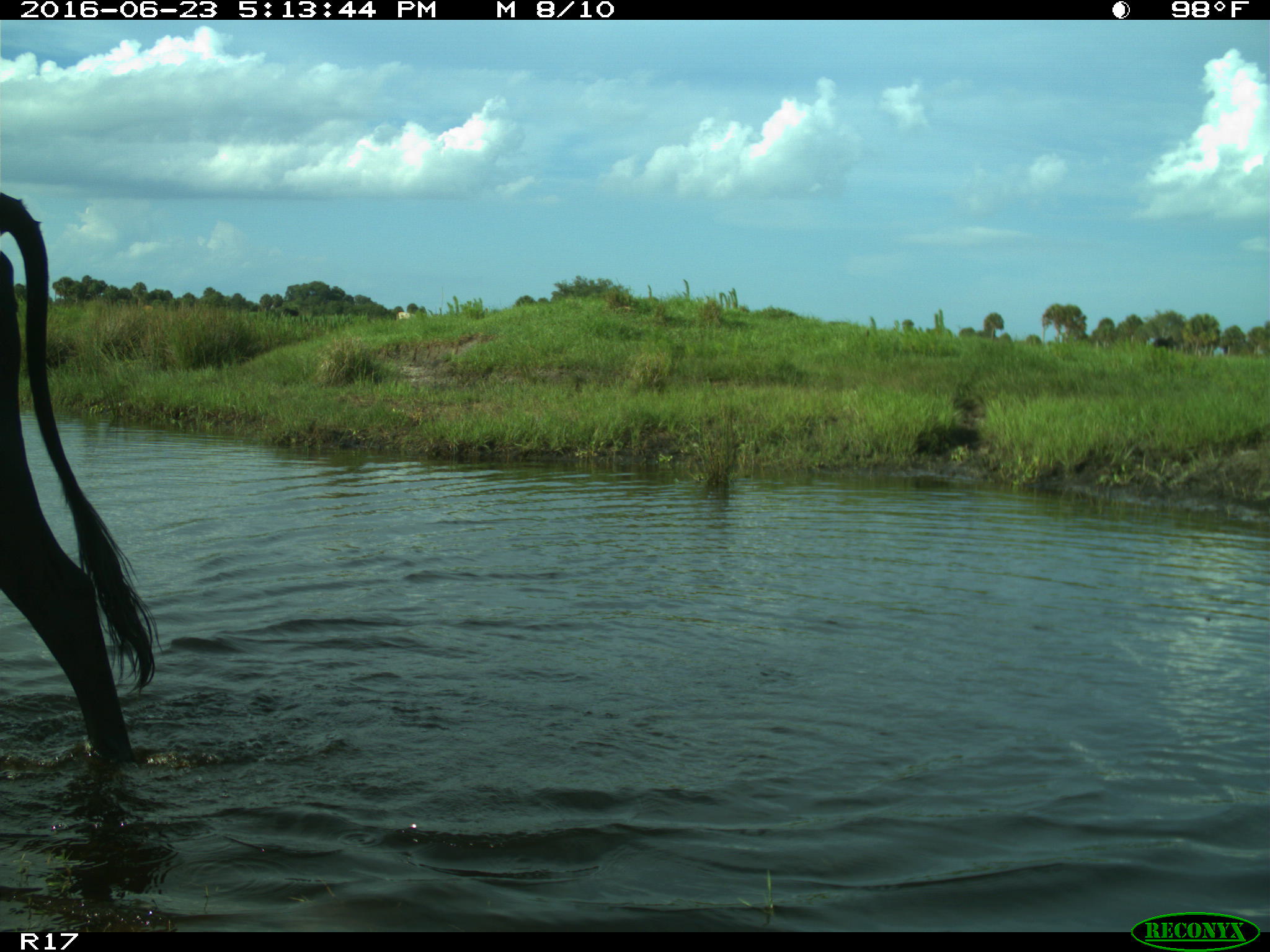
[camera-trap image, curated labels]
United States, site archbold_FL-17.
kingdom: Animalia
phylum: Chordata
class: Mammalia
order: Artiodactyla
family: Bovidae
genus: Bos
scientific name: Bos taurus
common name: domestic cow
Bos taurus (domestic cow).